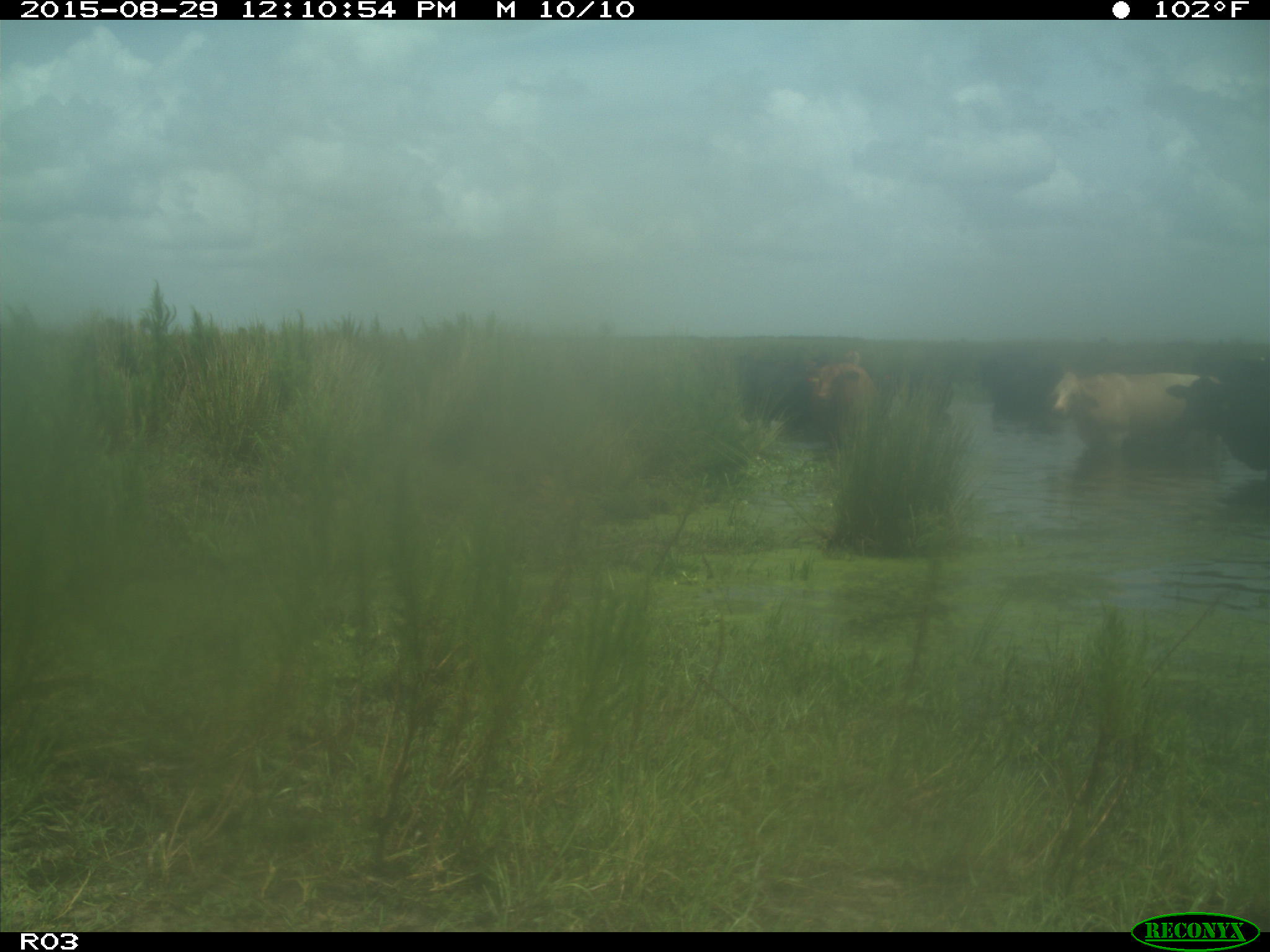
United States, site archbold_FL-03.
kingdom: Animalia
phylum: Chordata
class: Mammalia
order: Artiodactyla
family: Bovidae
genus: Bos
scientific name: Bos taurus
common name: domestic cow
Bos taurus (domestic cow).